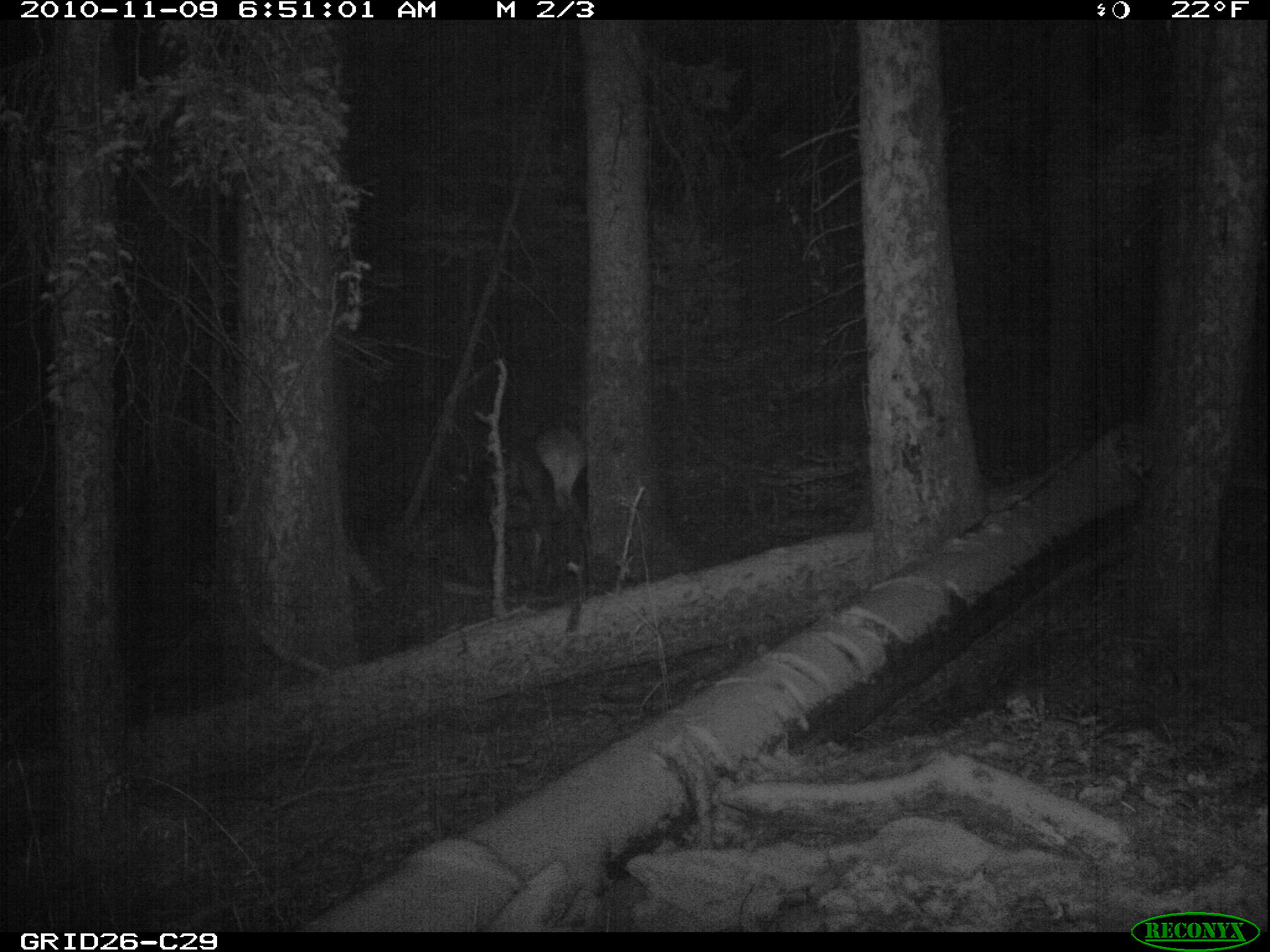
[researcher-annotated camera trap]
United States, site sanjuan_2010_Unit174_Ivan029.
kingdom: Animalia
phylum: Chordata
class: Mammalia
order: Artiodactyla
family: Cervidae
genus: Cervus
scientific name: Cervus elaphus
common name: red deer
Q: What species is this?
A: Cervus elaphus (red deer).